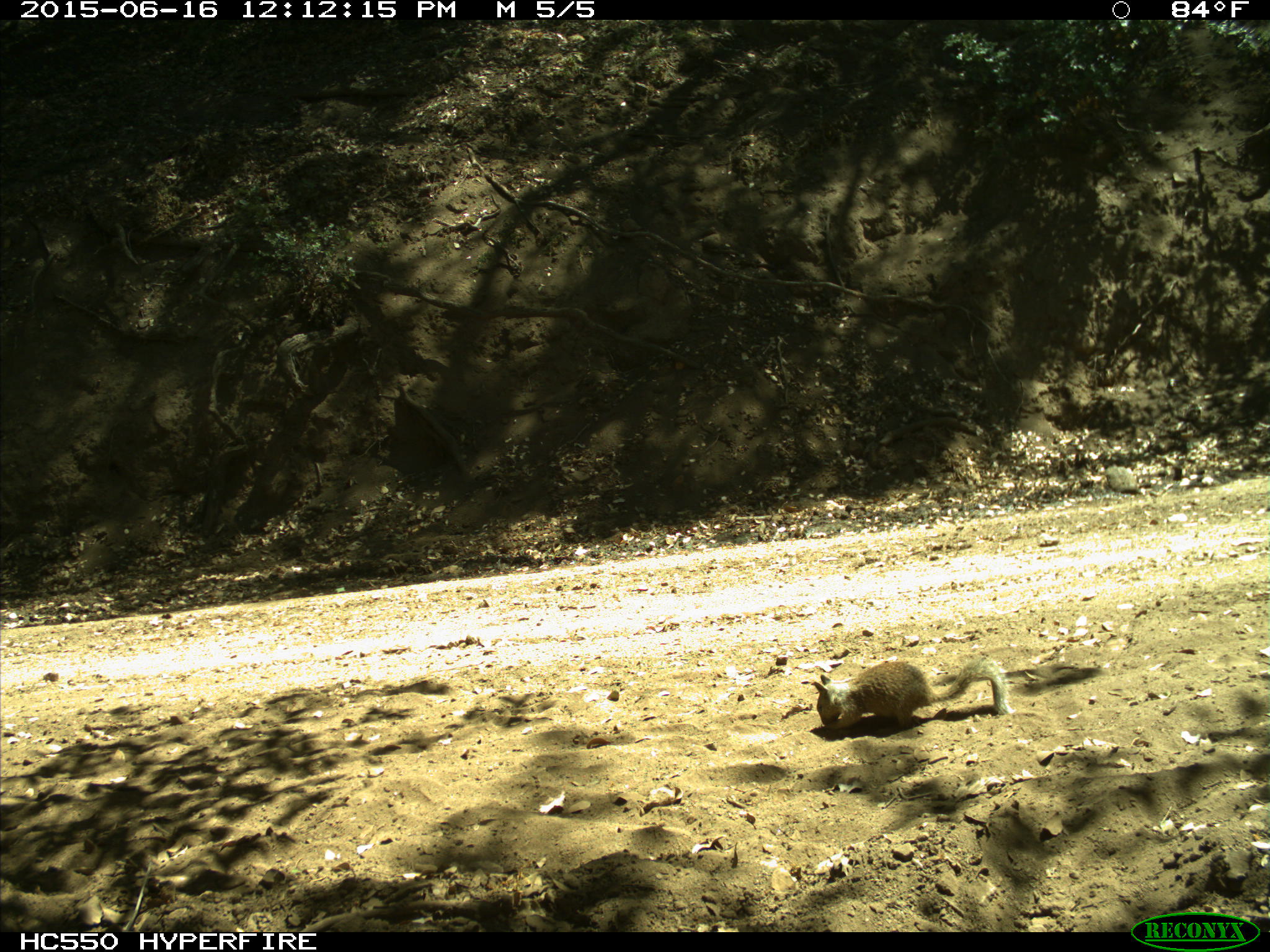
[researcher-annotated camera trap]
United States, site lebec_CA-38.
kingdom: Animalia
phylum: Chordata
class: Mammalia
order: Rodentia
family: Sciuridae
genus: Otospermophilus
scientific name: Otospermophilus beecheyi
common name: california ground squirrel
Otospermophilus beecheyi (california ground squirrel).